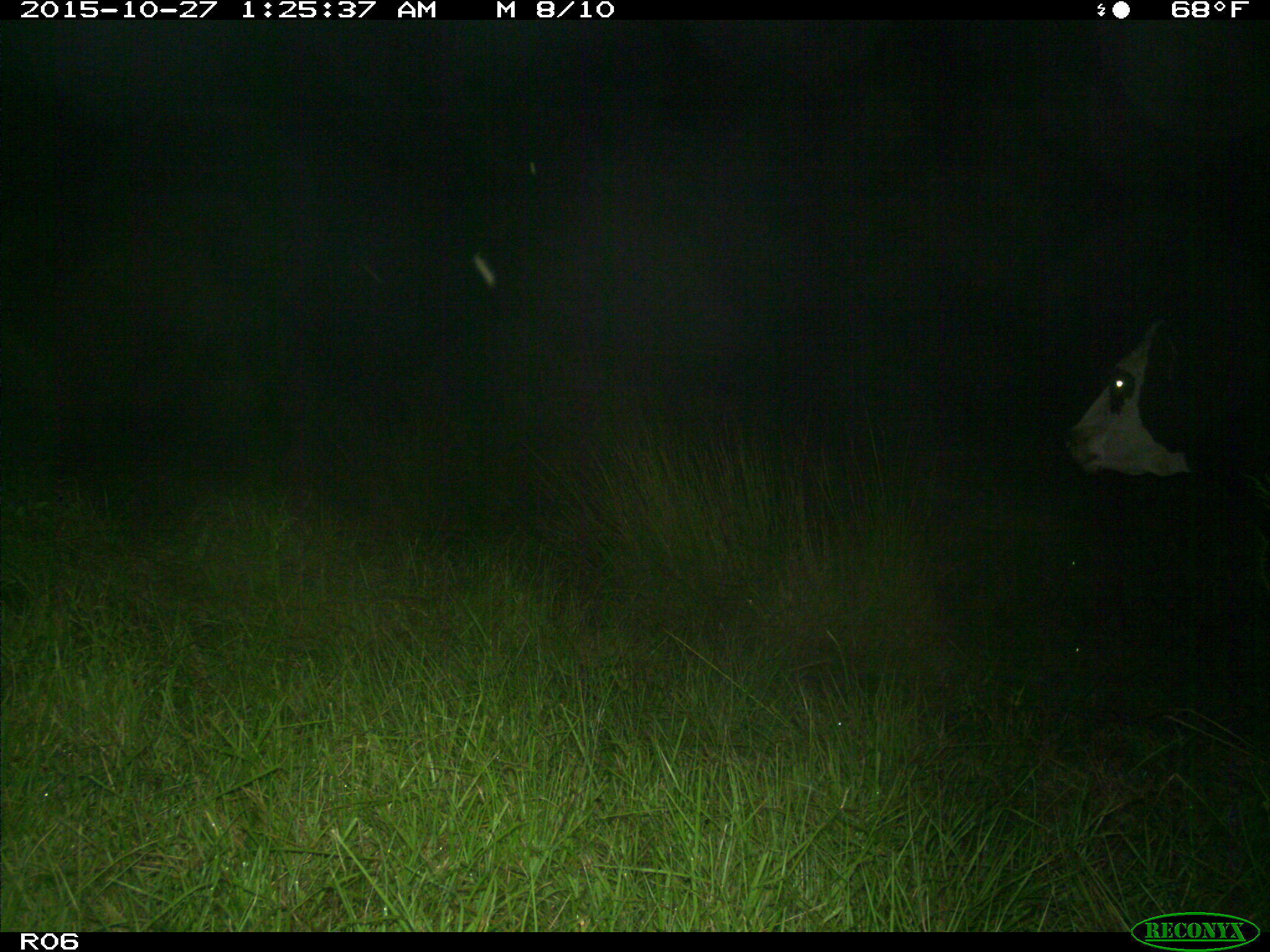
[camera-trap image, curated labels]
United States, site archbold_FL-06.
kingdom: Animalia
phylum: Chordata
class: Mammalia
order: Artiodactyla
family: Bovidae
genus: Bos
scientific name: Bos taurus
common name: domestic cow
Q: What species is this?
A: Bos taurus (domestic cow).